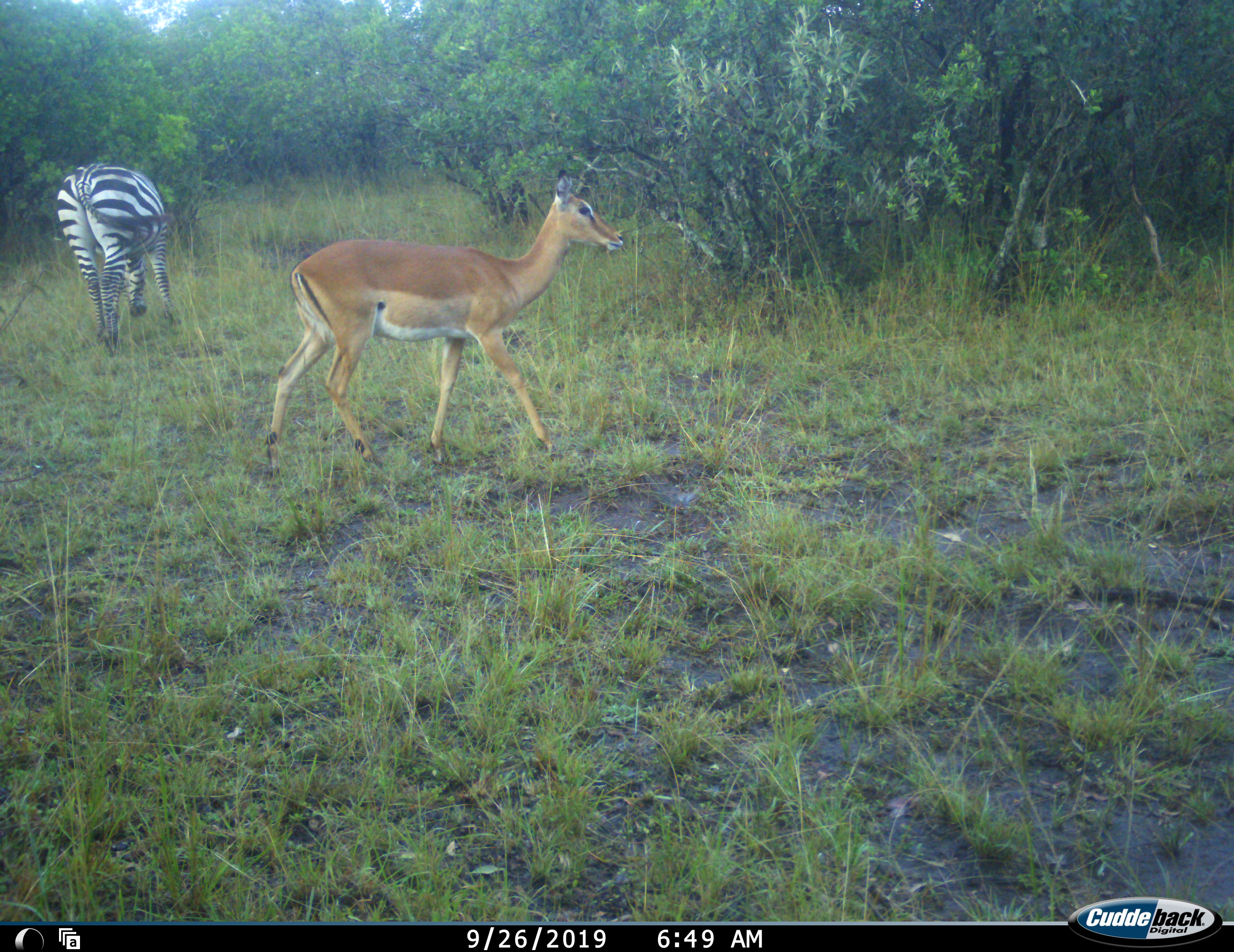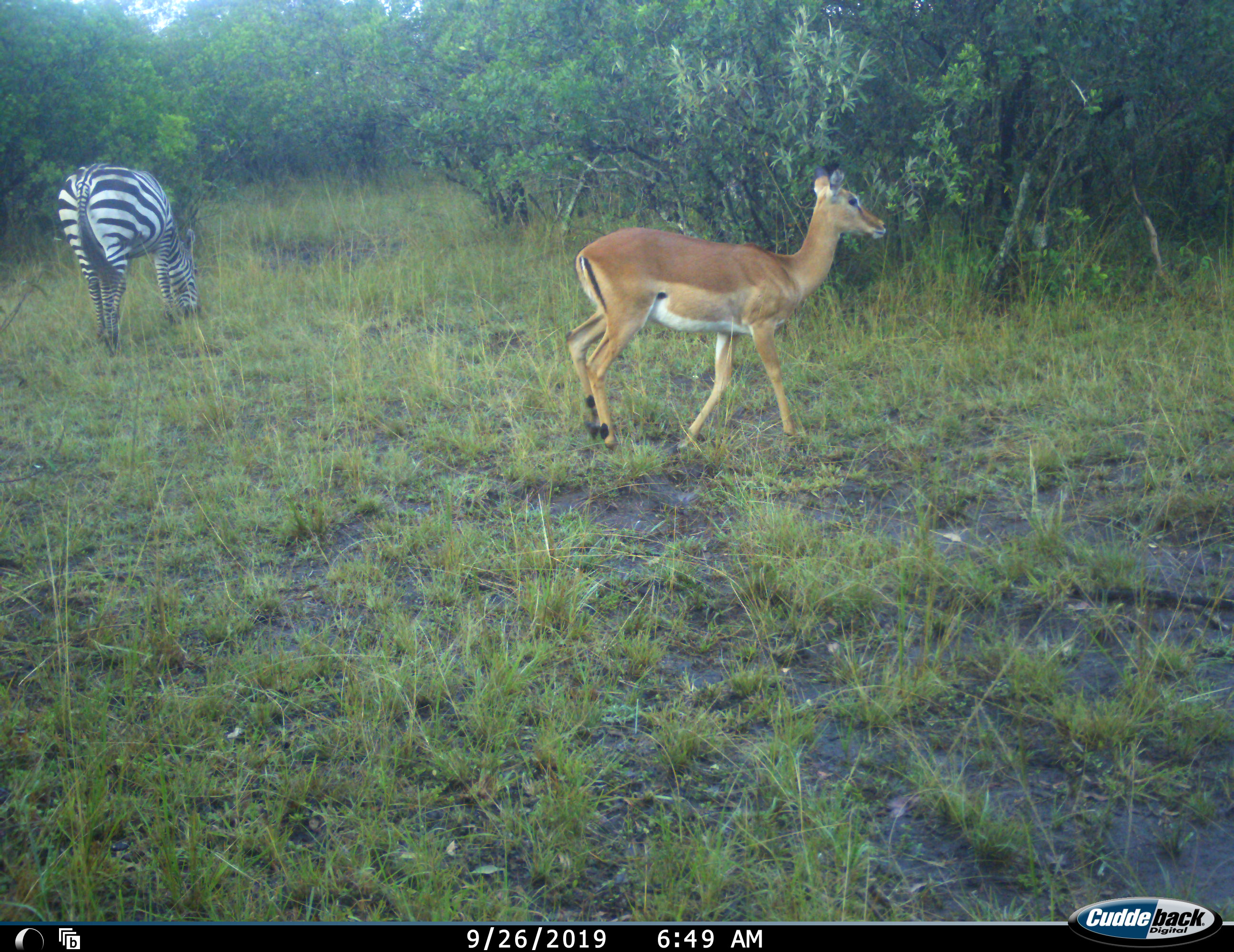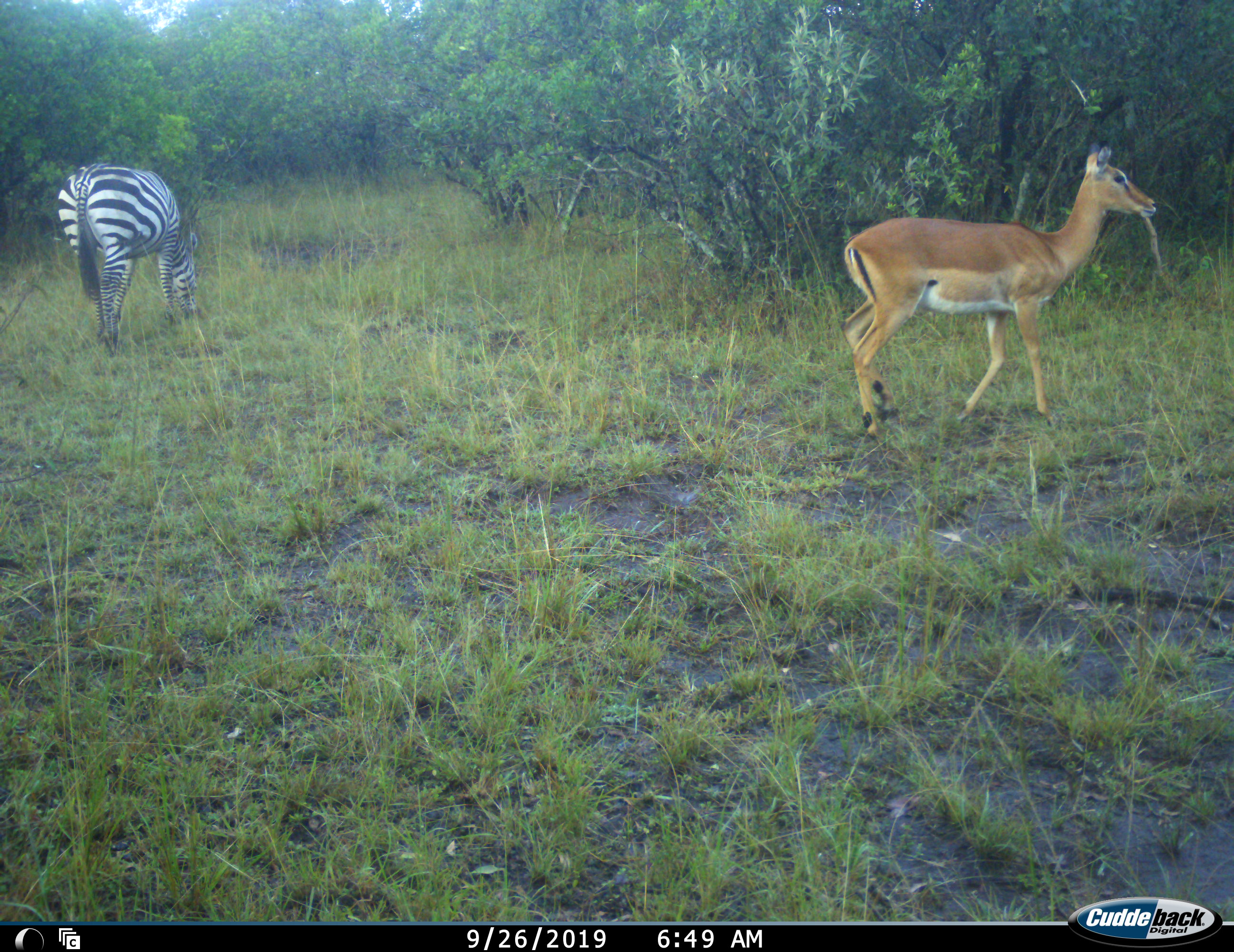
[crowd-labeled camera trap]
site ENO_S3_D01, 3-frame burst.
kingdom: Animalia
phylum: Chordata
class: Mammalia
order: Artiodactyla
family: Bovidae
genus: Aepyceros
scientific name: Aepyceros melampus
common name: impala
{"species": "impala (Aepyceros melampus)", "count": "1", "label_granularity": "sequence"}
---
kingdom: Animalia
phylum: Chordata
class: Mammalia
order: Perissodactyla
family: Equidae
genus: Equus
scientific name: Equus quagga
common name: plains zebra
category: zebraplains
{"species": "zebraplains (plains zebra) (Equus quagga)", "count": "1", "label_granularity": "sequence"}